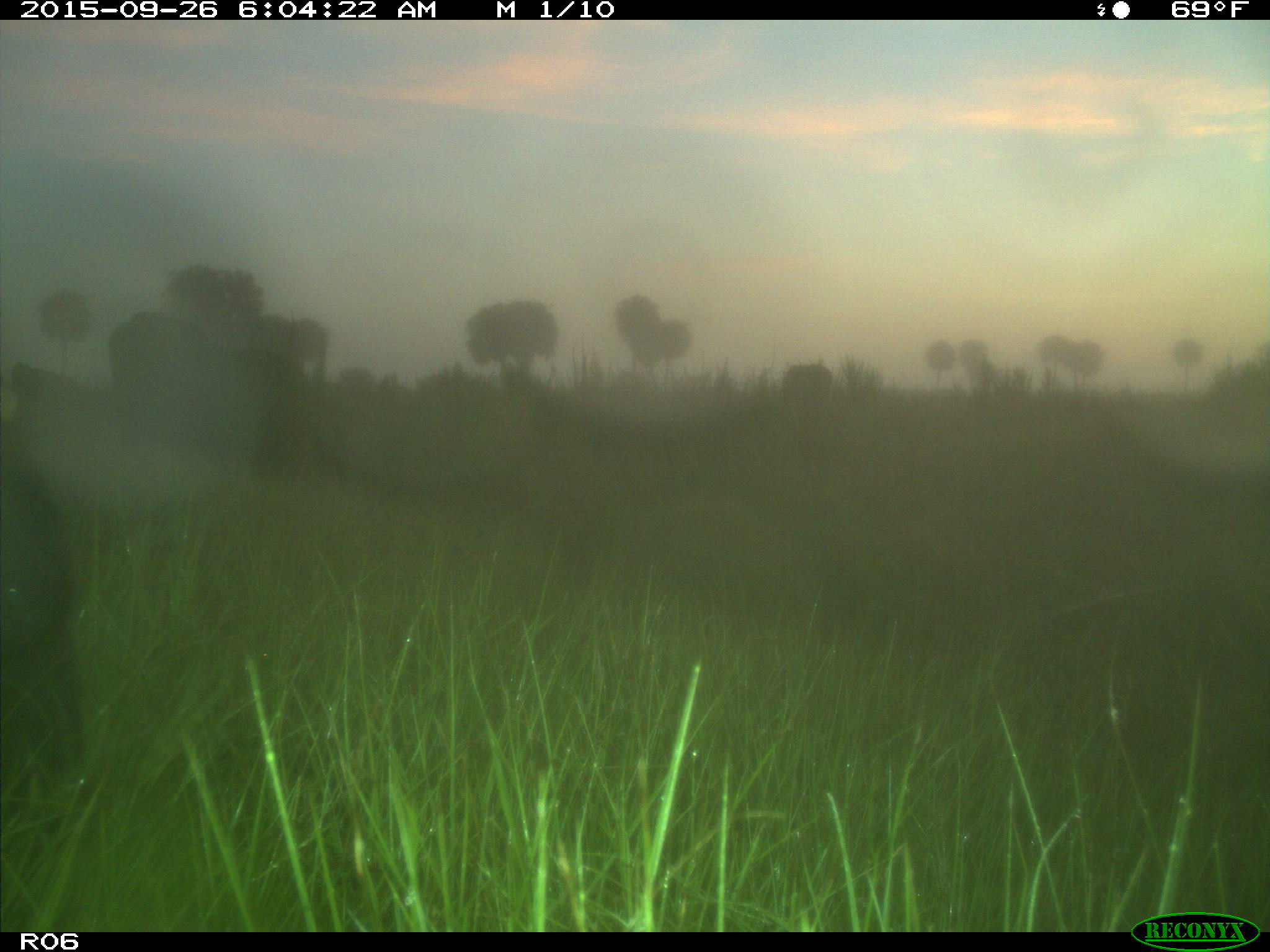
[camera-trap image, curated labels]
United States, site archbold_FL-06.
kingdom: Animalia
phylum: Chordata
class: Mammalia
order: Artiodactyla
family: Bovidae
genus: Bos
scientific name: Bos taurus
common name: domestic cow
Bos taurus (domestic cow).